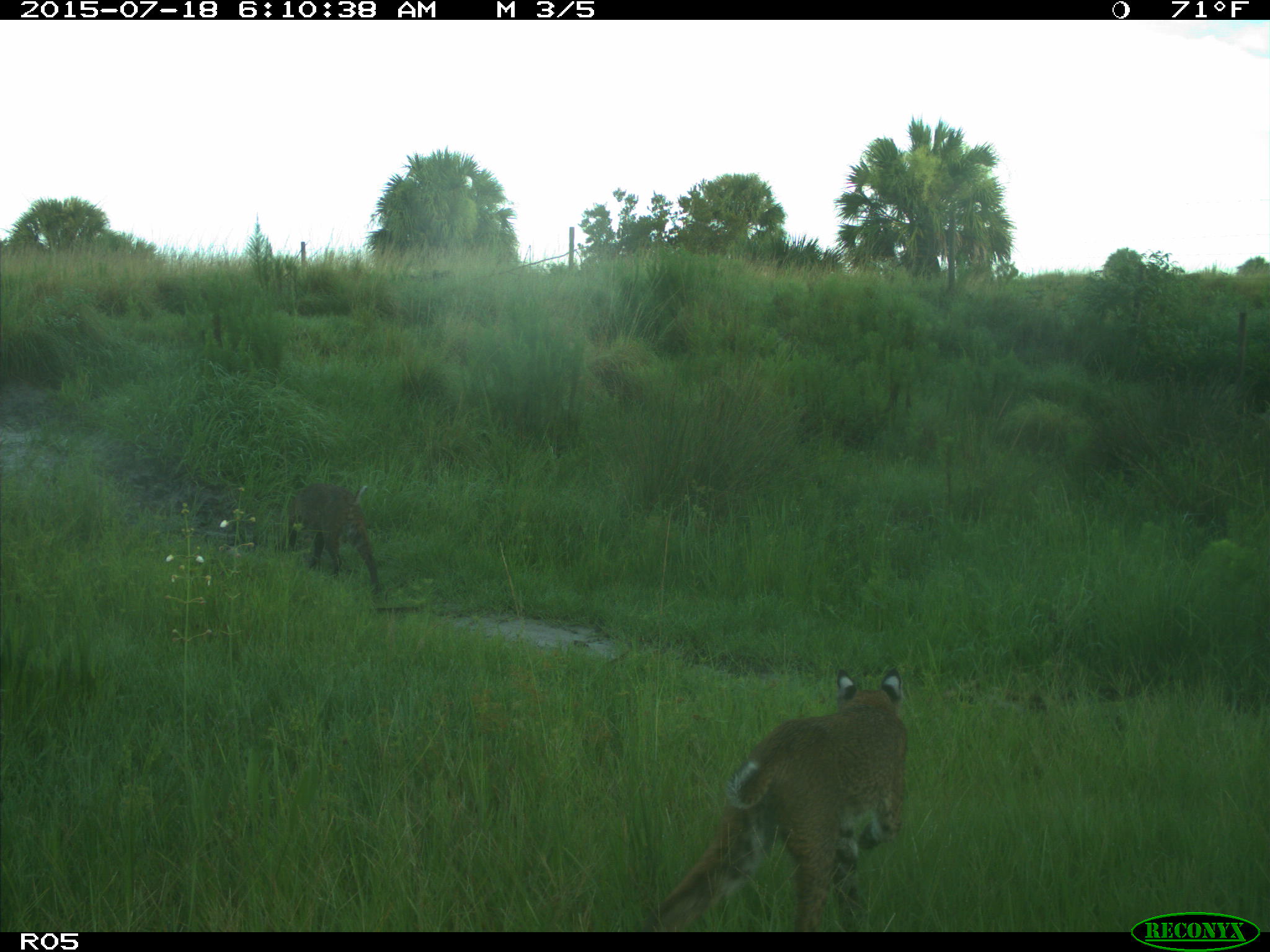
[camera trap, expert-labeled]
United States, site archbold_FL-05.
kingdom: Animalia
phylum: Chordata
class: Mammalia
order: Carnivora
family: Felidae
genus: Lynx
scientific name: Lynx rufus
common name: bobcat